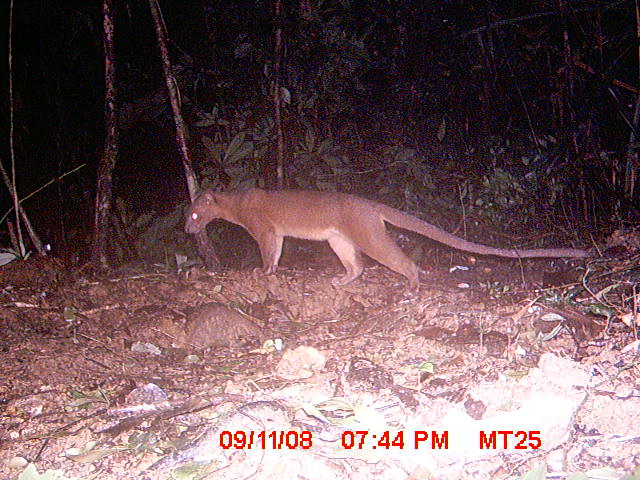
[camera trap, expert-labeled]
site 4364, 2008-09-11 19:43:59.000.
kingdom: Animalia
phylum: Chordata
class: Mammalia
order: Carnivora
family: Eupleridae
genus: Cryptoprocta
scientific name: Cryptoprocta ferox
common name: fossa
Cryptoprocta ferox (fossa), count 1.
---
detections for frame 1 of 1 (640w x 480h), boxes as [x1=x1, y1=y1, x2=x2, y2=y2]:
cryptoprocta ferox: [x1=183, y1=186, x2=589, y2=295]